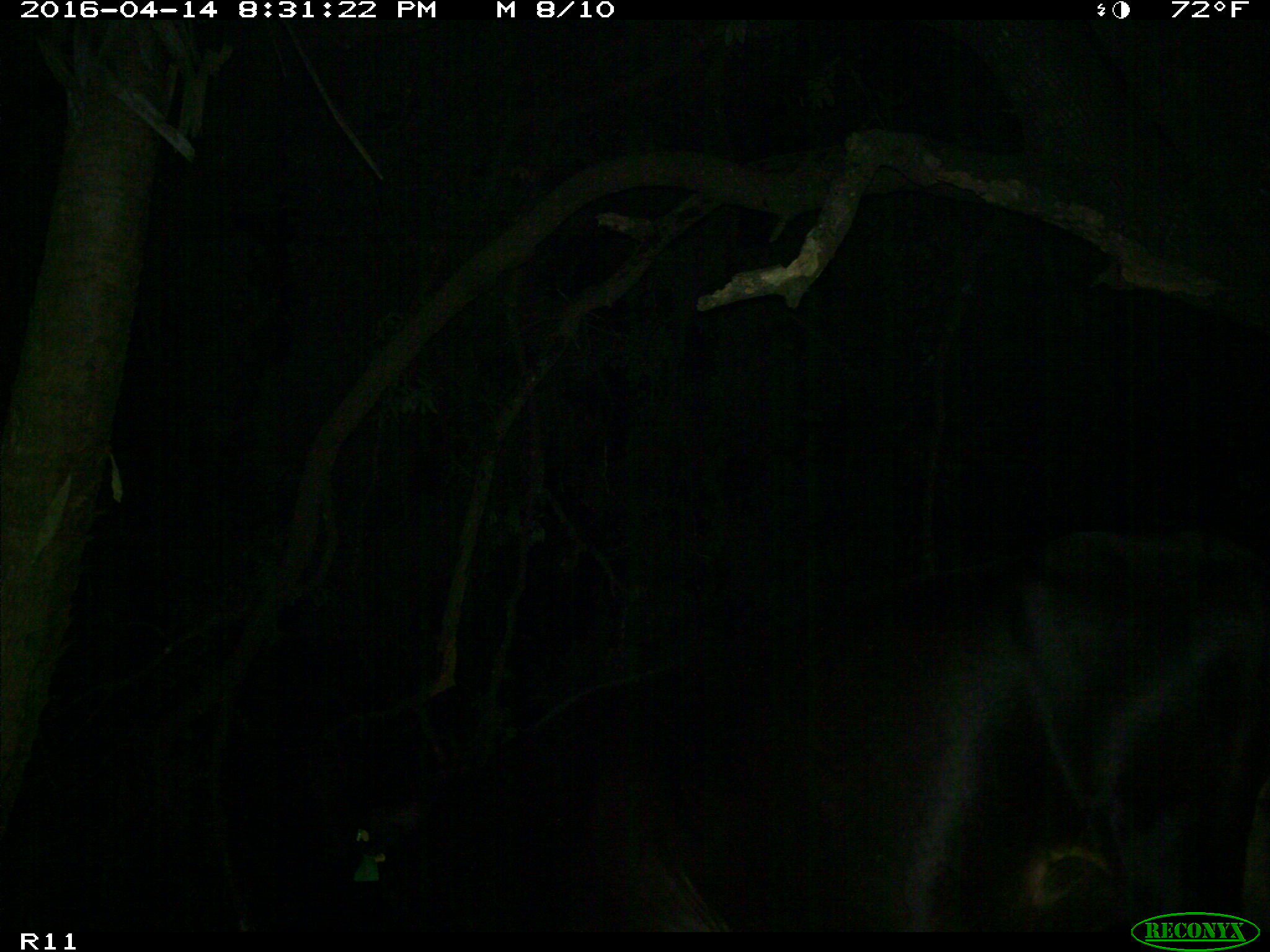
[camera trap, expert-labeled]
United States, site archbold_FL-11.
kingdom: Animalia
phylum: Chordata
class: Mammalia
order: Artiodactyla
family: Bovidae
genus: Bos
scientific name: Bos taurus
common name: domestic cow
Bos taurus (domestic cow).